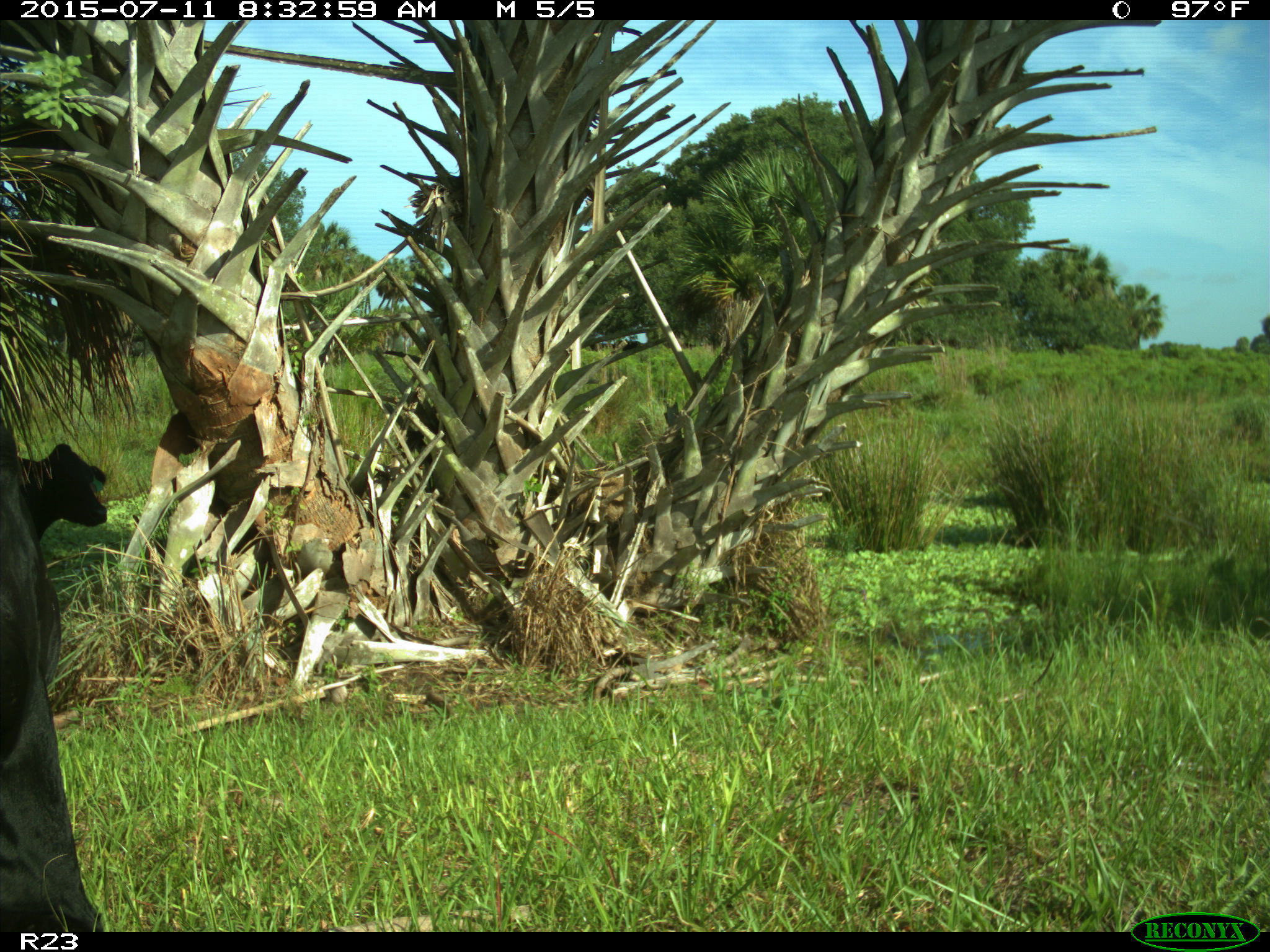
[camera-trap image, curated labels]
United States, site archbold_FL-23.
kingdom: Animalia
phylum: Chordata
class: Mammalia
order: Artiodactyla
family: Bovidae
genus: Bos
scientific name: Bos taurus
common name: domestic cow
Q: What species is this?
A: Bos taurus (domestic cow).